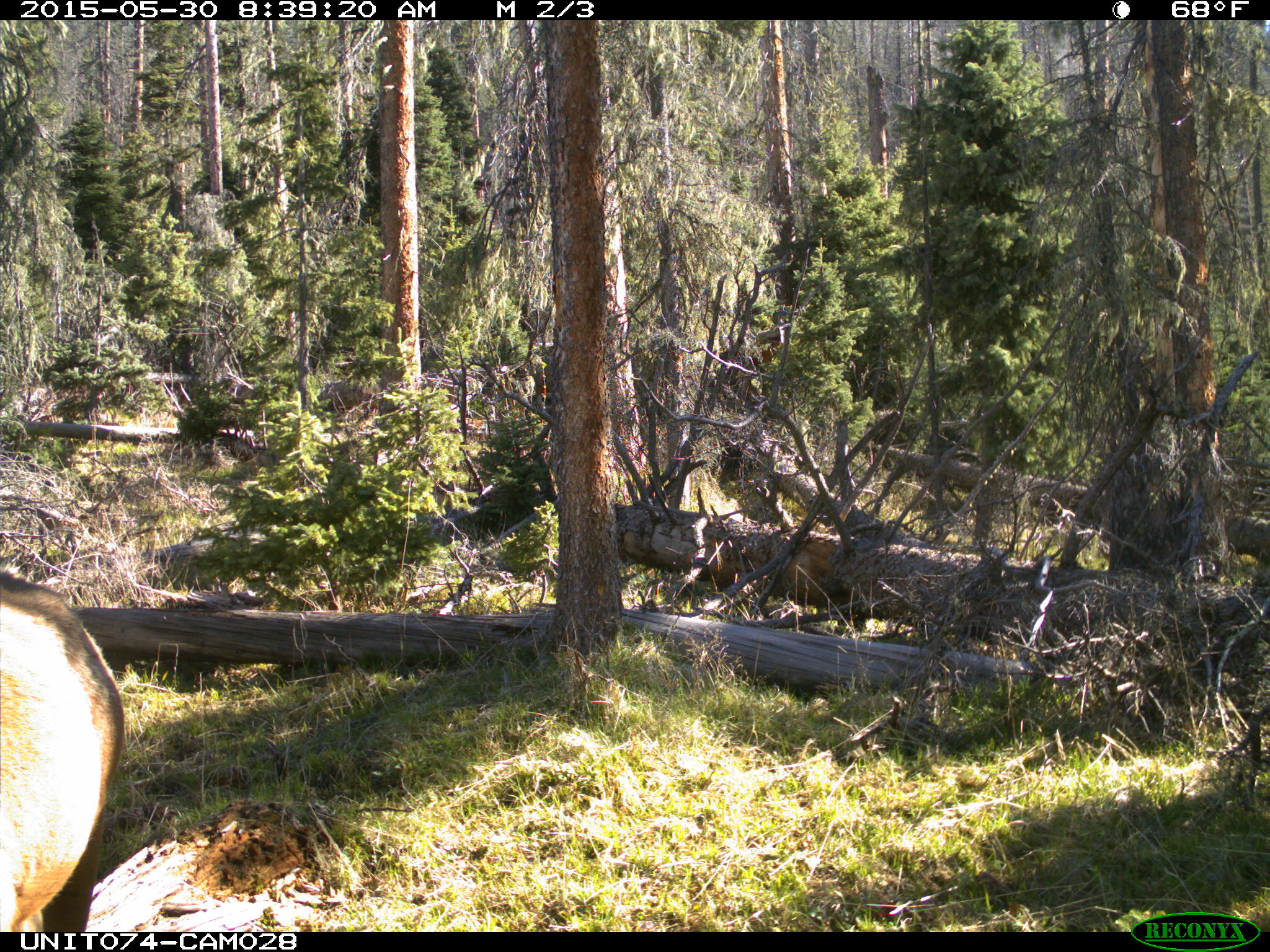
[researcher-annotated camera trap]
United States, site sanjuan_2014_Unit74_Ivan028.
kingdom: Animalia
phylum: Chordata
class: Mammalia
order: Artiodactyla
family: Cervidae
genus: Cervus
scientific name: Cervus elaphus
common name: red deer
Cervus elaphus (red deer).